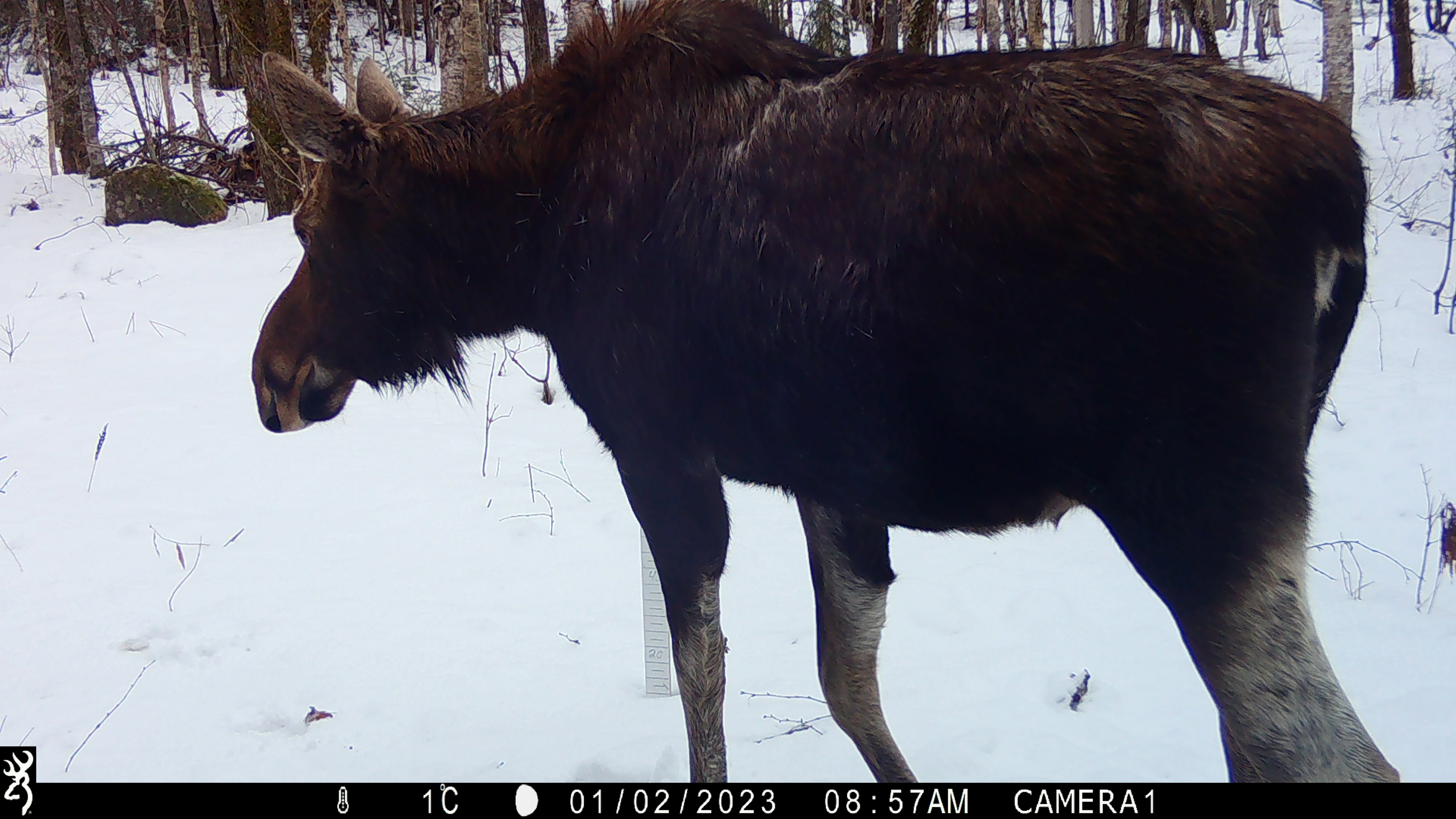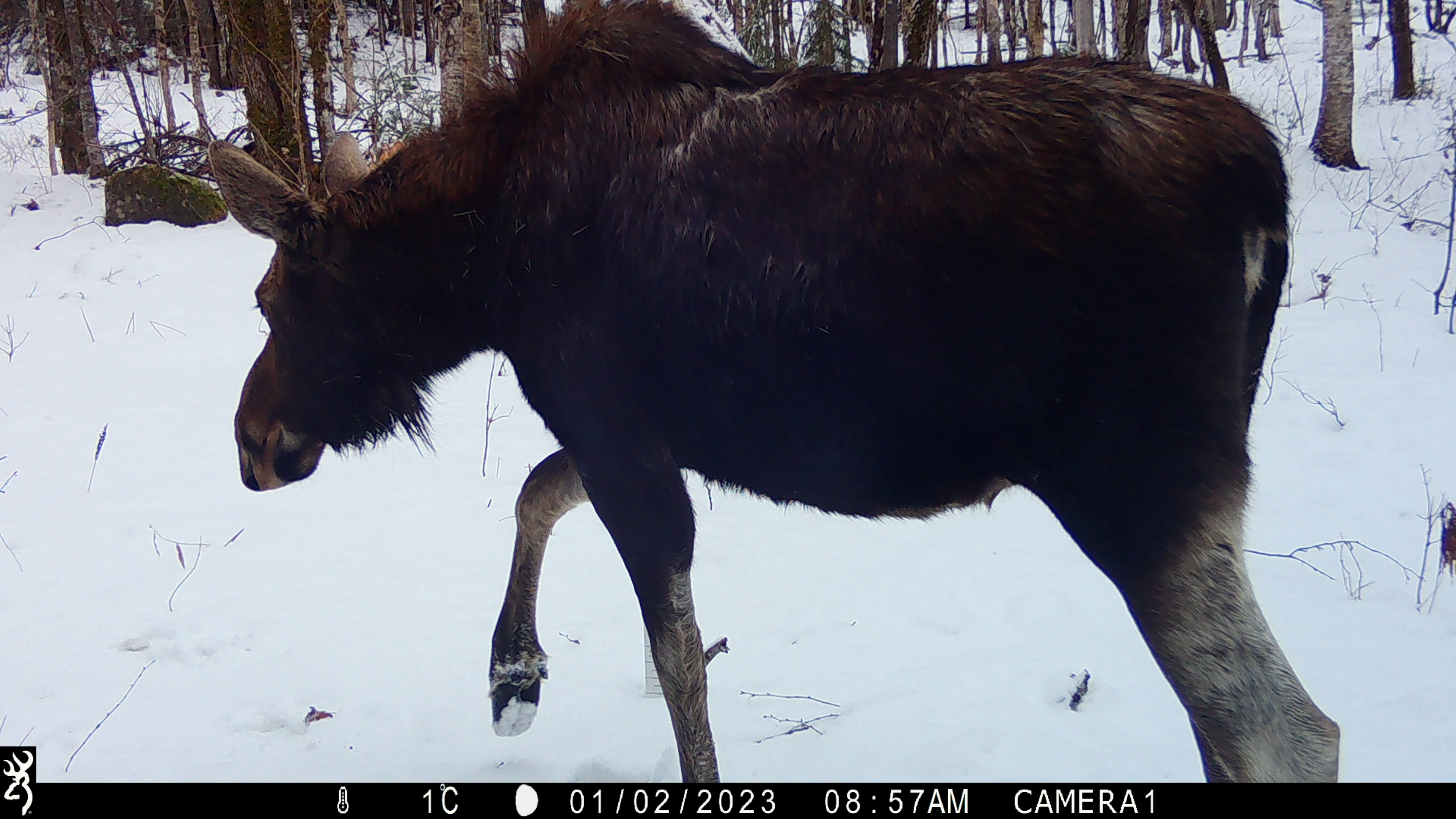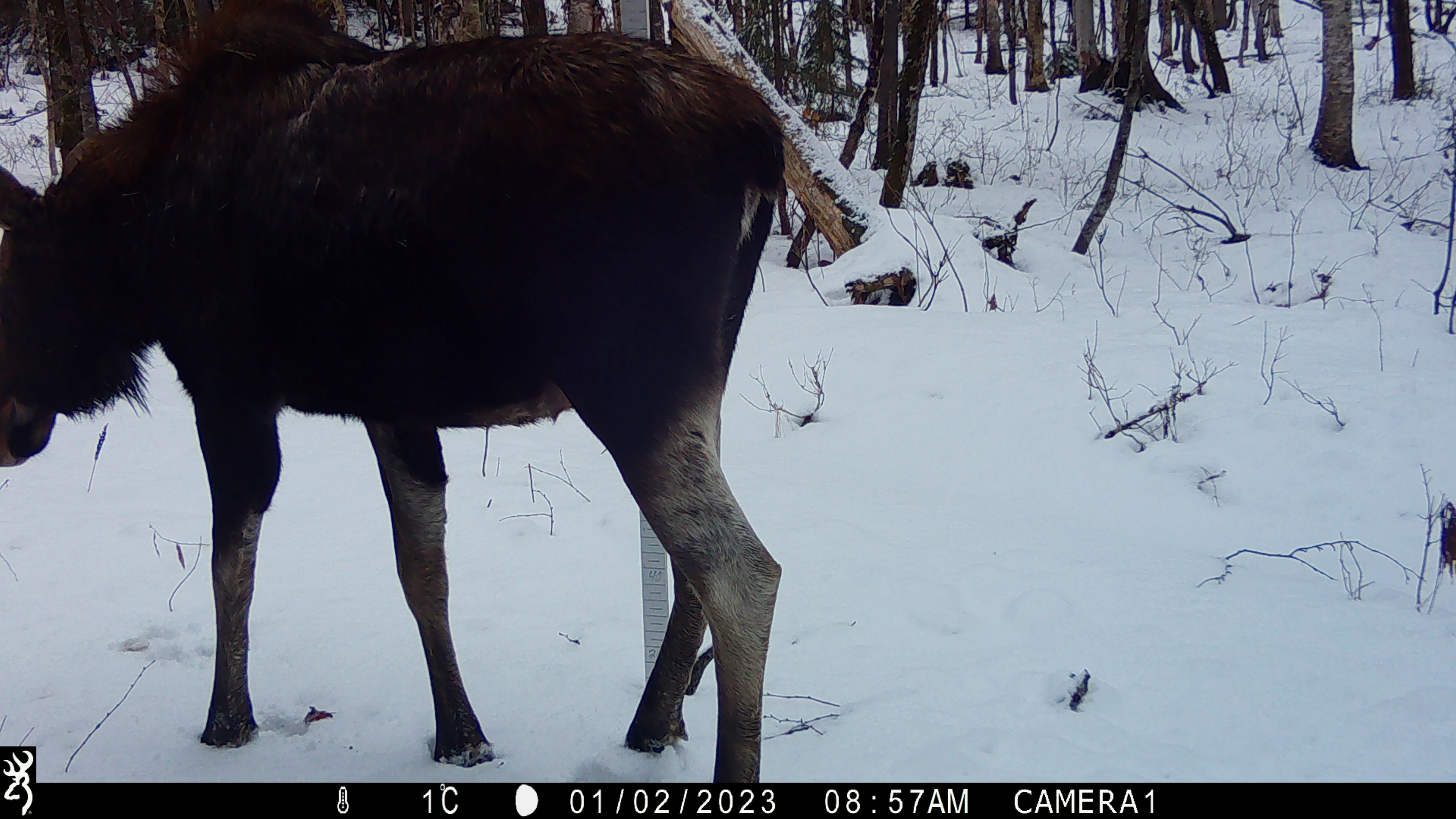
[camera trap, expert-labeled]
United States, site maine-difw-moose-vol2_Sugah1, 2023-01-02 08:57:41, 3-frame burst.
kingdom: Animalia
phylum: Chordata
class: Mammalia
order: Artiodactyla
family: Cervidae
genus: Alces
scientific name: Alces alces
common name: moose